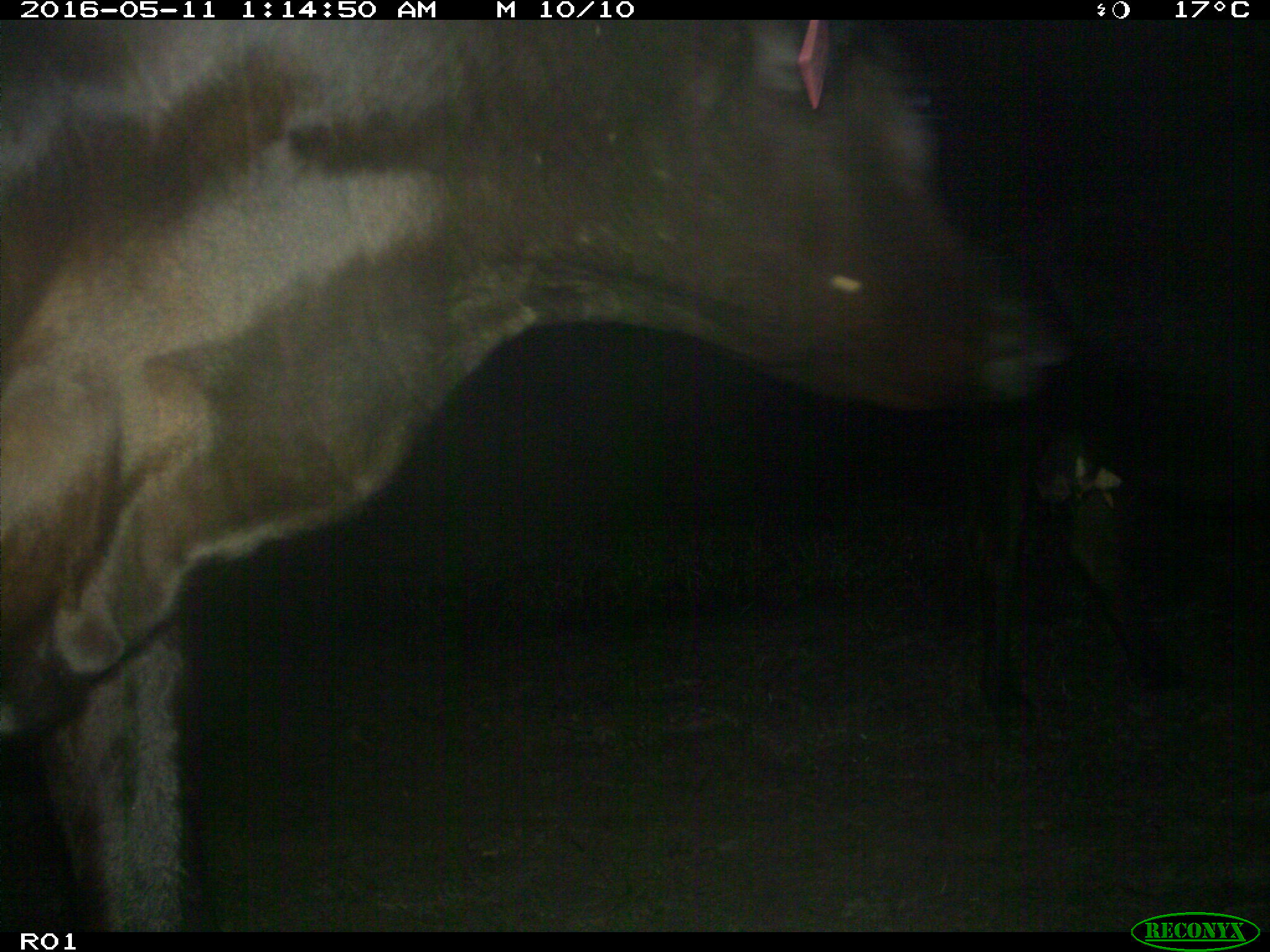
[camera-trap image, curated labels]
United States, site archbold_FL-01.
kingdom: Animalia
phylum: Chordata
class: Mammalia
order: Artiodactyla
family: Bovidae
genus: Bos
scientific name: Bos taurus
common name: domestic cow